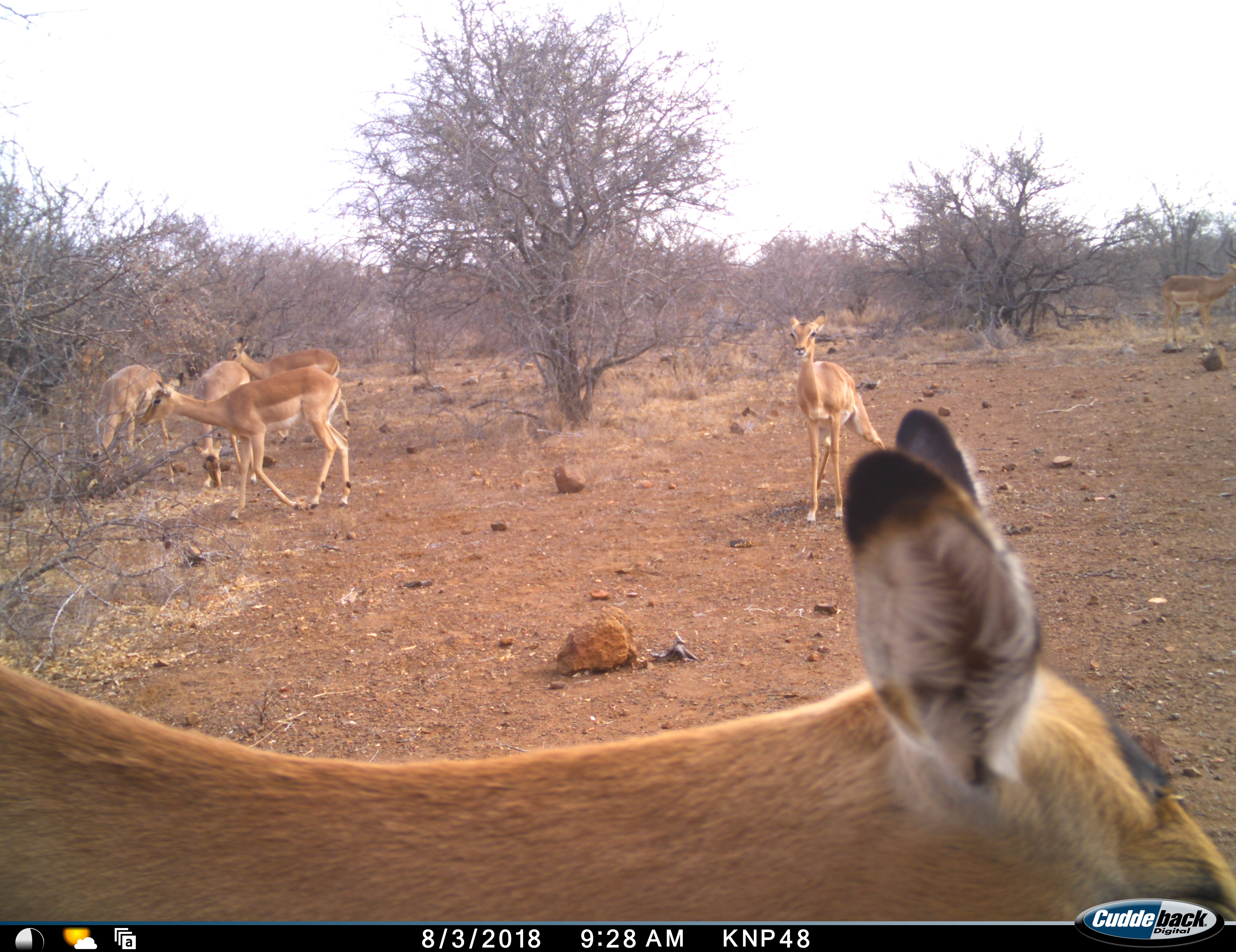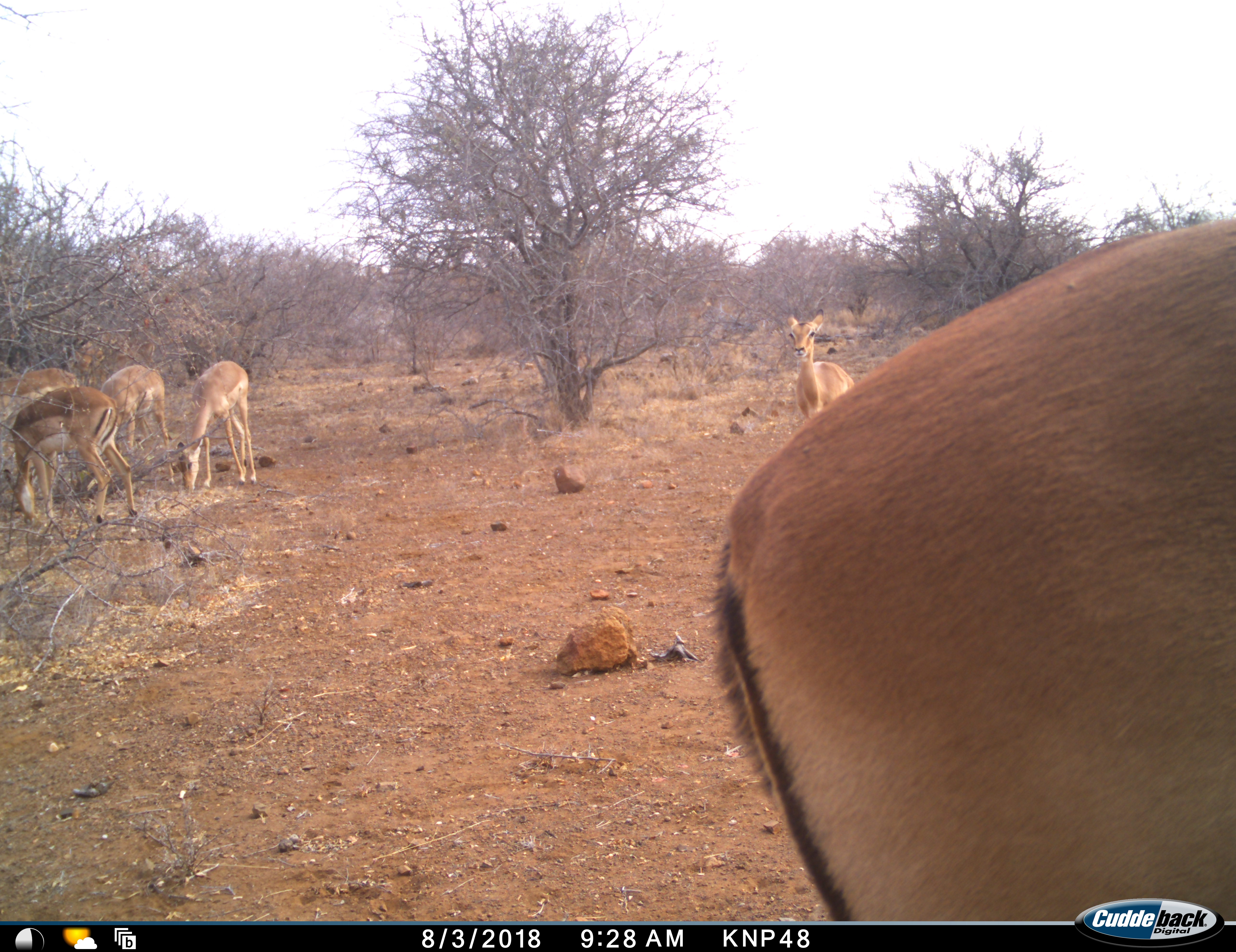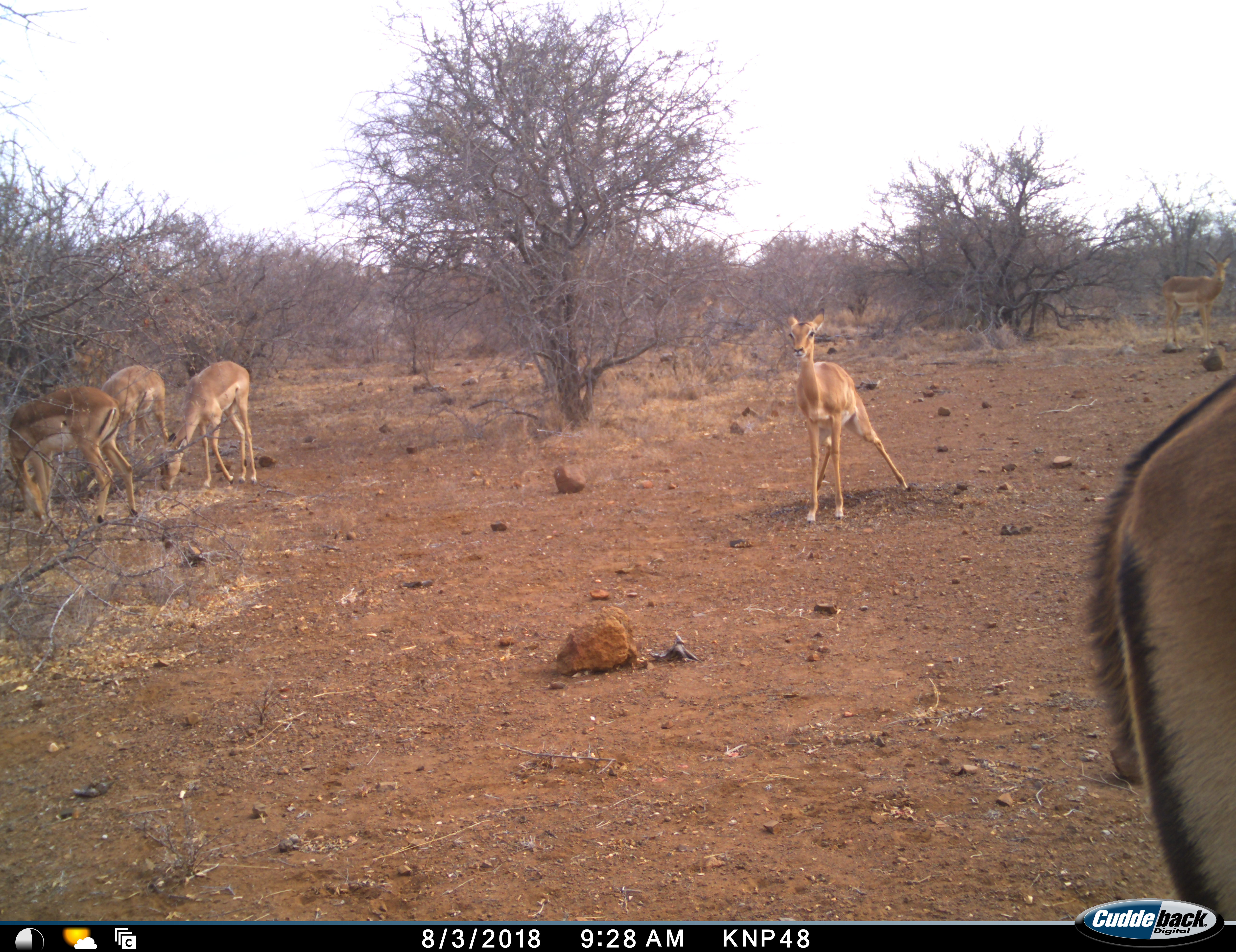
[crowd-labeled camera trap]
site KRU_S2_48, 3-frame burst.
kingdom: Animalia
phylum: Chordata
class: Mammalia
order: Artiodactyla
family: Bovidae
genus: Aepyceros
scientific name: Aepyceros melampus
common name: impala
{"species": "impala (Aepyceros melampus)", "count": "7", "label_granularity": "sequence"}